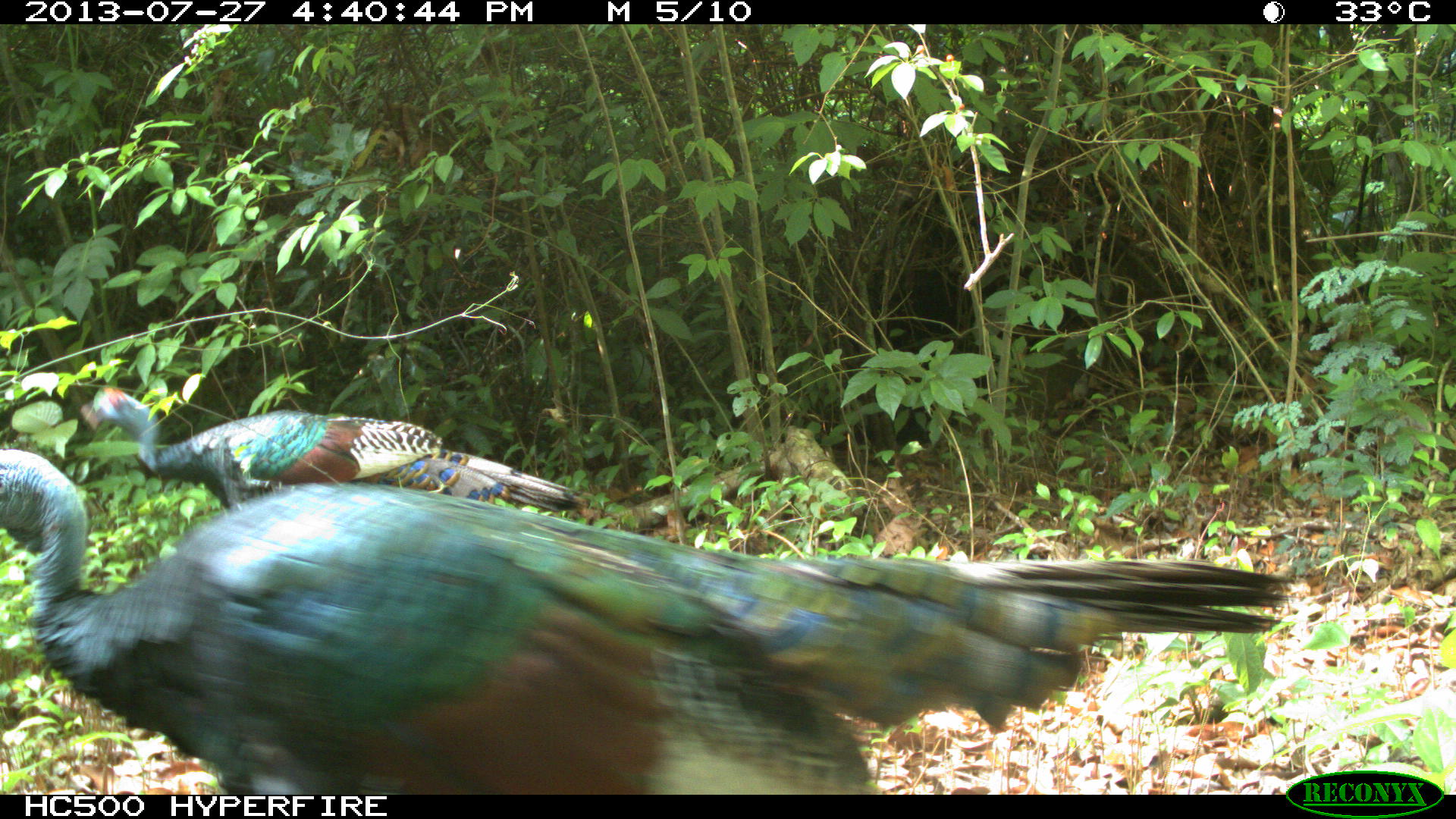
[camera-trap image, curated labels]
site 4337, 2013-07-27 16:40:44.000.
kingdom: Animalia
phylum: Chordata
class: Aves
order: Galliformes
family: Phasianidae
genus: Meleagris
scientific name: Meleagris ocellata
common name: ocellated turkey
Meleagris ocellata (ocellated turkey), count 2.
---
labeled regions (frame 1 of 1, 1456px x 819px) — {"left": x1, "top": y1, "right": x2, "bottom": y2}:
meleagris ocellata: {"left": 0, "top": 446, "right": 1287, "bottom": 795}; {"left": 77, "top": 385, "right": 592, "bottom": 514}